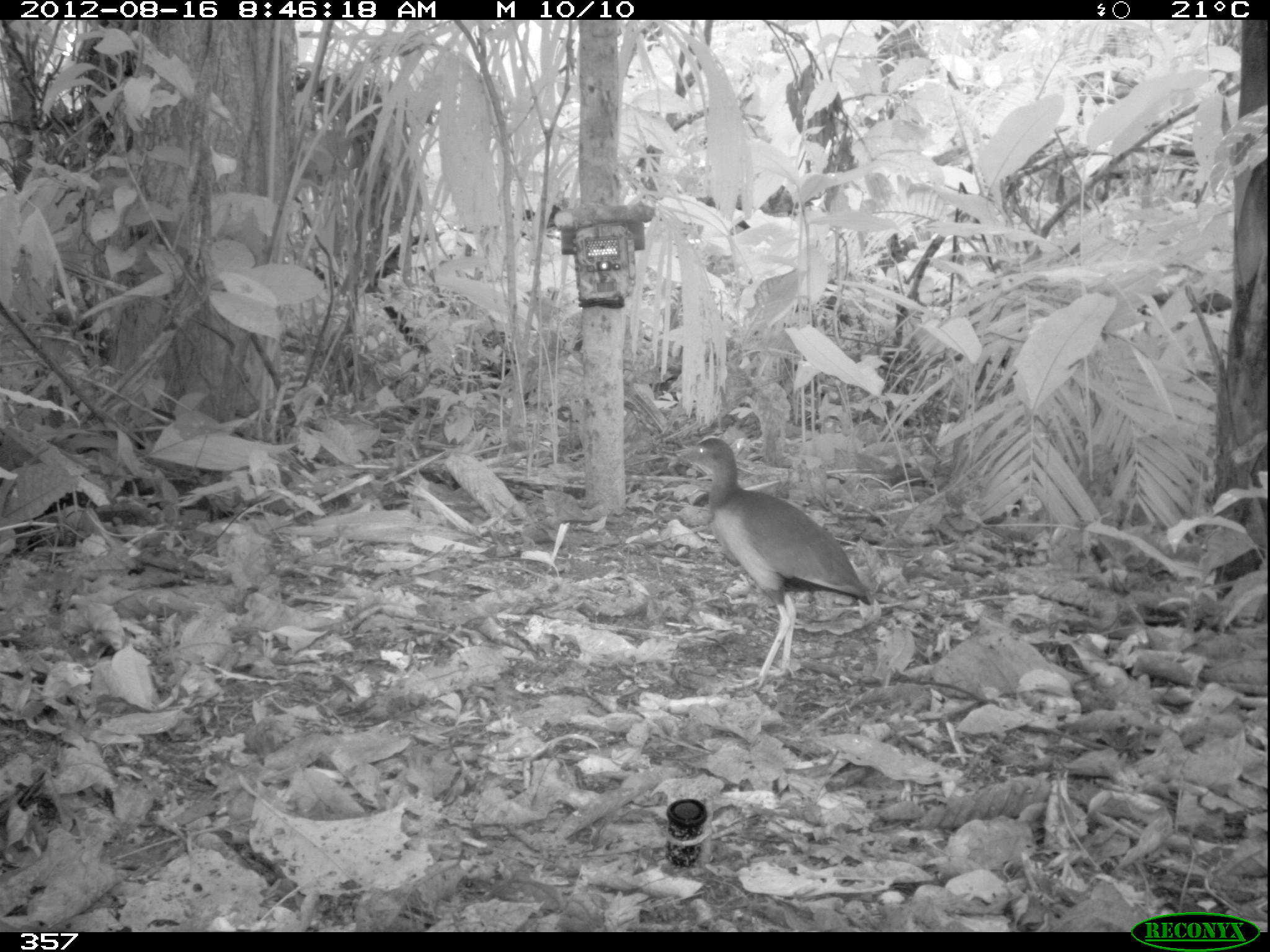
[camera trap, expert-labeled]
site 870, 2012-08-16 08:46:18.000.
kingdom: Animalia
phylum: Chordata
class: Aves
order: Gruiformes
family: Rallidae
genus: Aramides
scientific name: Aramides cajaneus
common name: gray-cowled wood-rail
Aramides cajaneus (gray-cowled wood-rail).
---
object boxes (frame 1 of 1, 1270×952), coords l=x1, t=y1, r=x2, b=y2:
aramides cajaneus: l=666, t=436, r=872, b=691